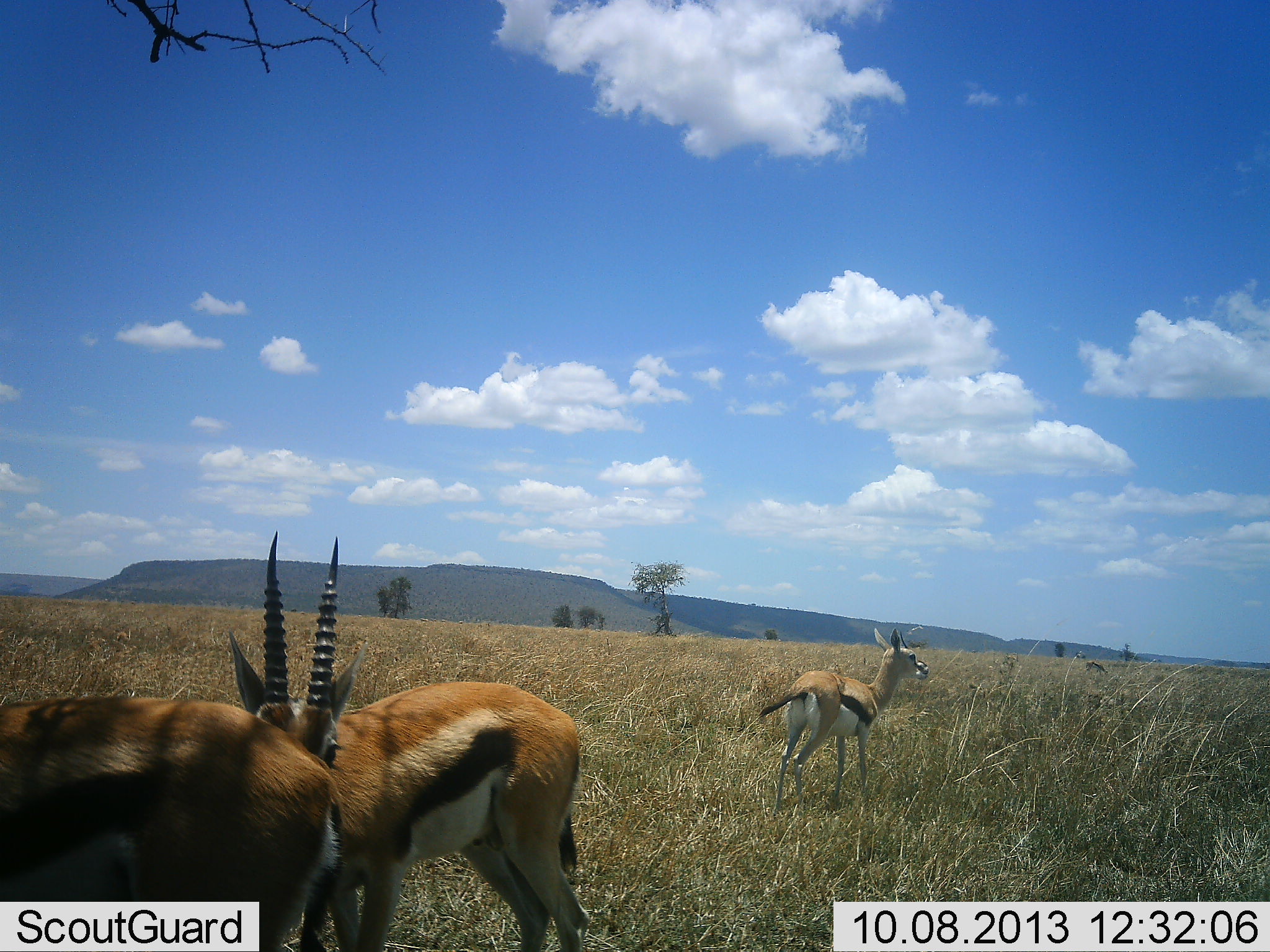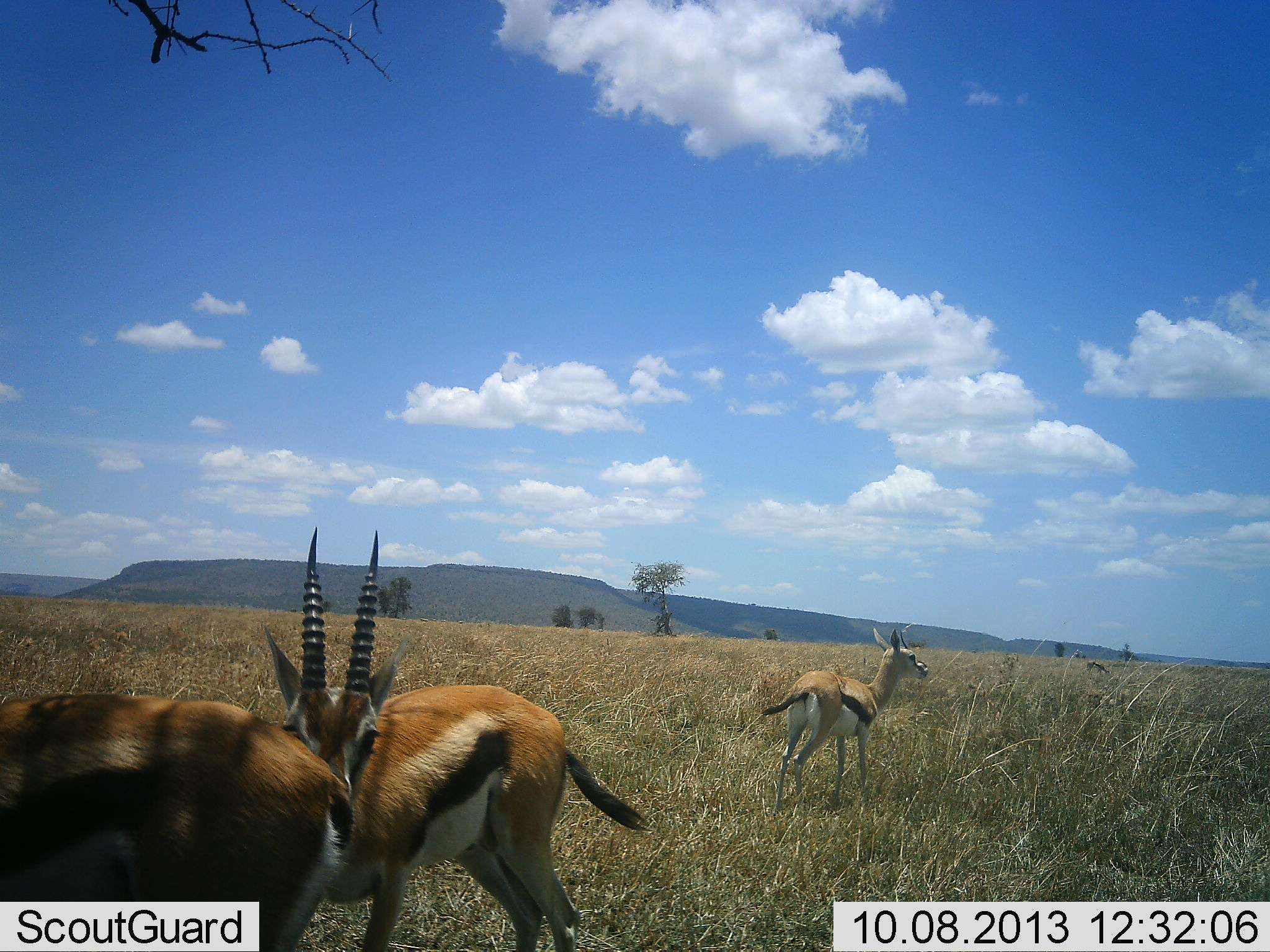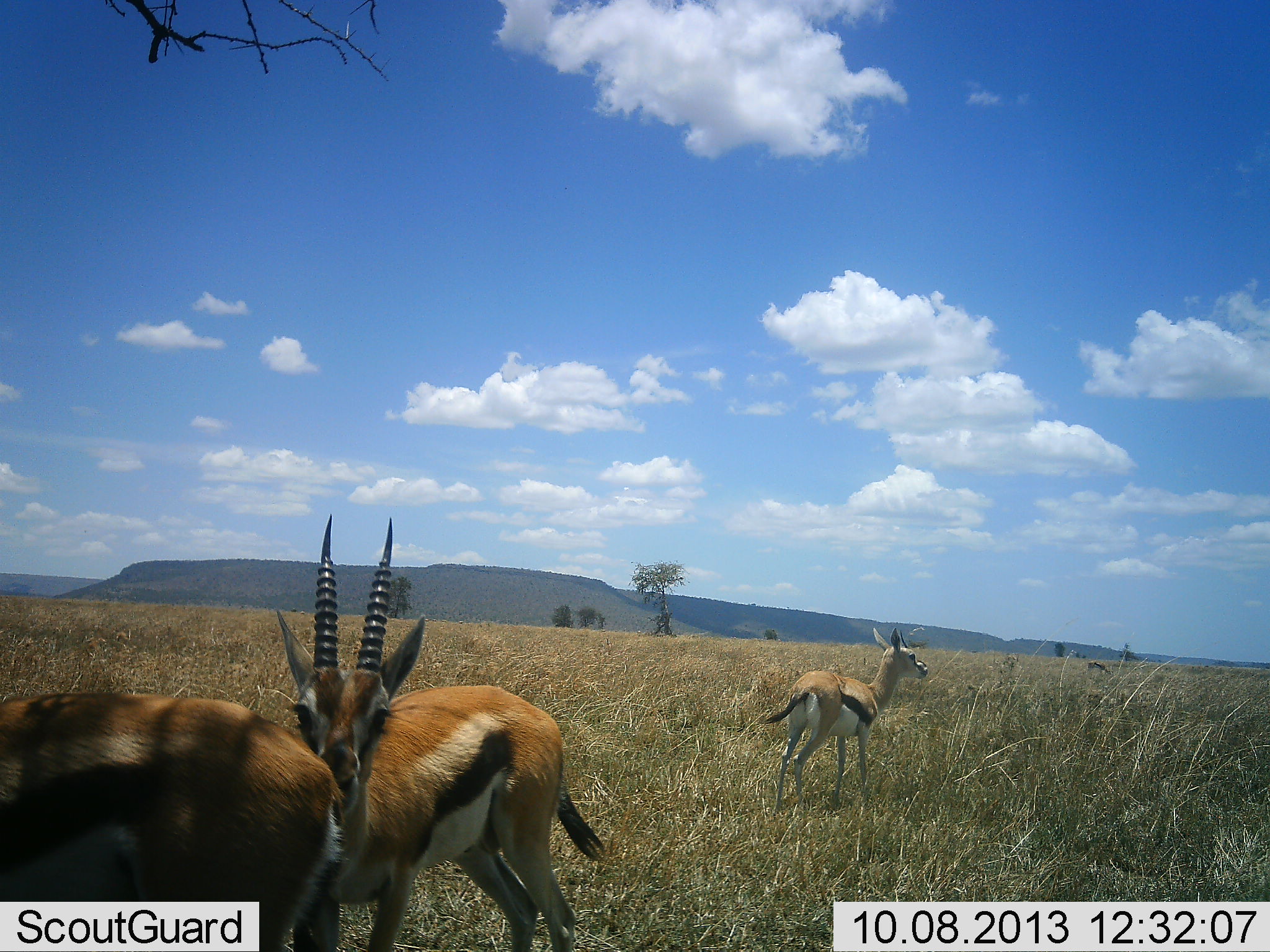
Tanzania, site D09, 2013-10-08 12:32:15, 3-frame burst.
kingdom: Animalia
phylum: Chordata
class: Mammalia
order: Artiodactyla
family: Bovidae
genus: Eudorcas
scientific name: Eudorcas thomsonii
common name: thomson's gazelle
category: gazellethomsons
Gazellethomsons (thomson's gazelle) (Eudorcas thomsonii), count 3. Behavior (volunteer vote fractions): standing 100%, resting 0%, moving 12%, interacting 12%. Young present (vote fraction): 4%. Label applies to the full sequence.